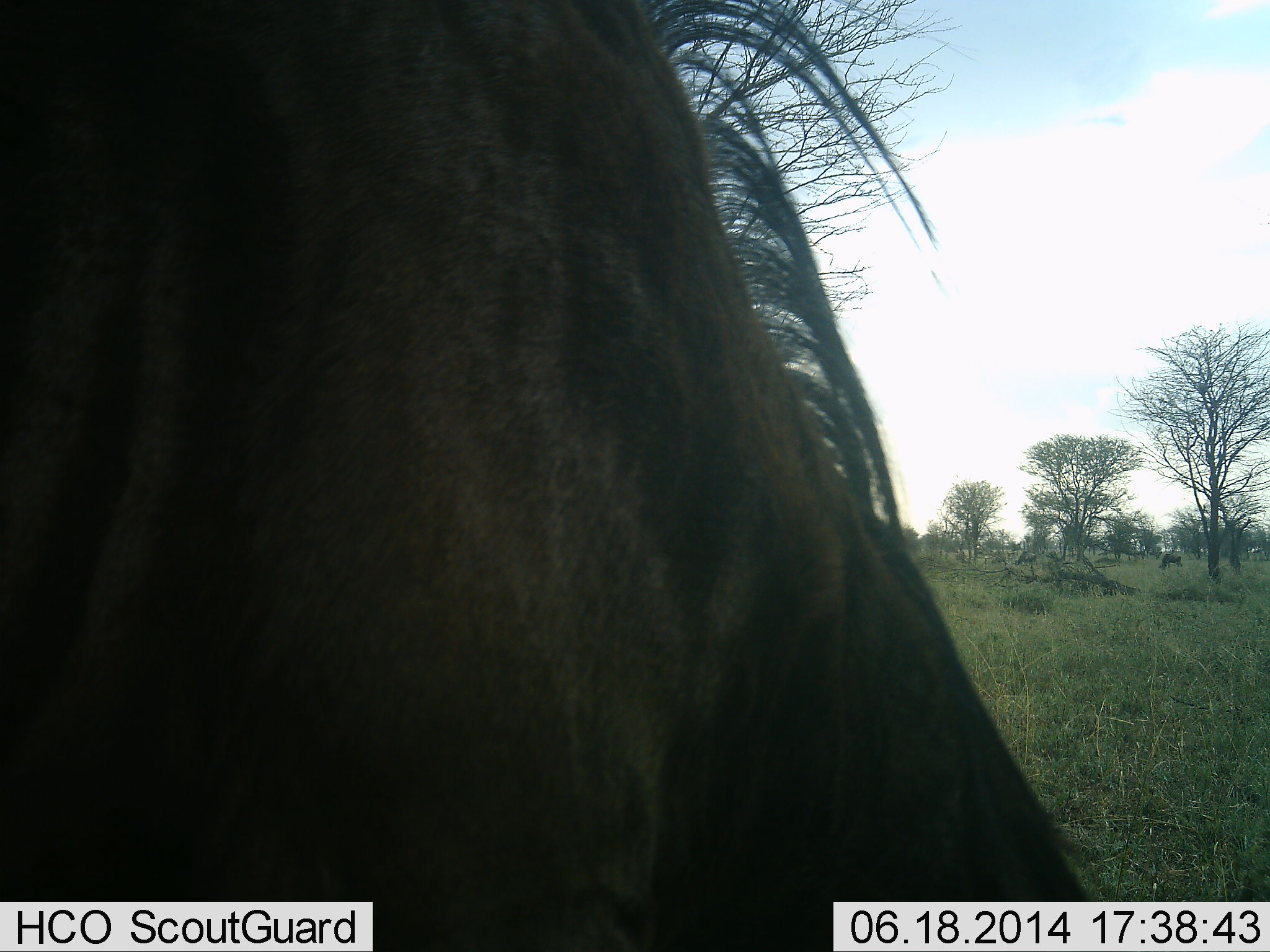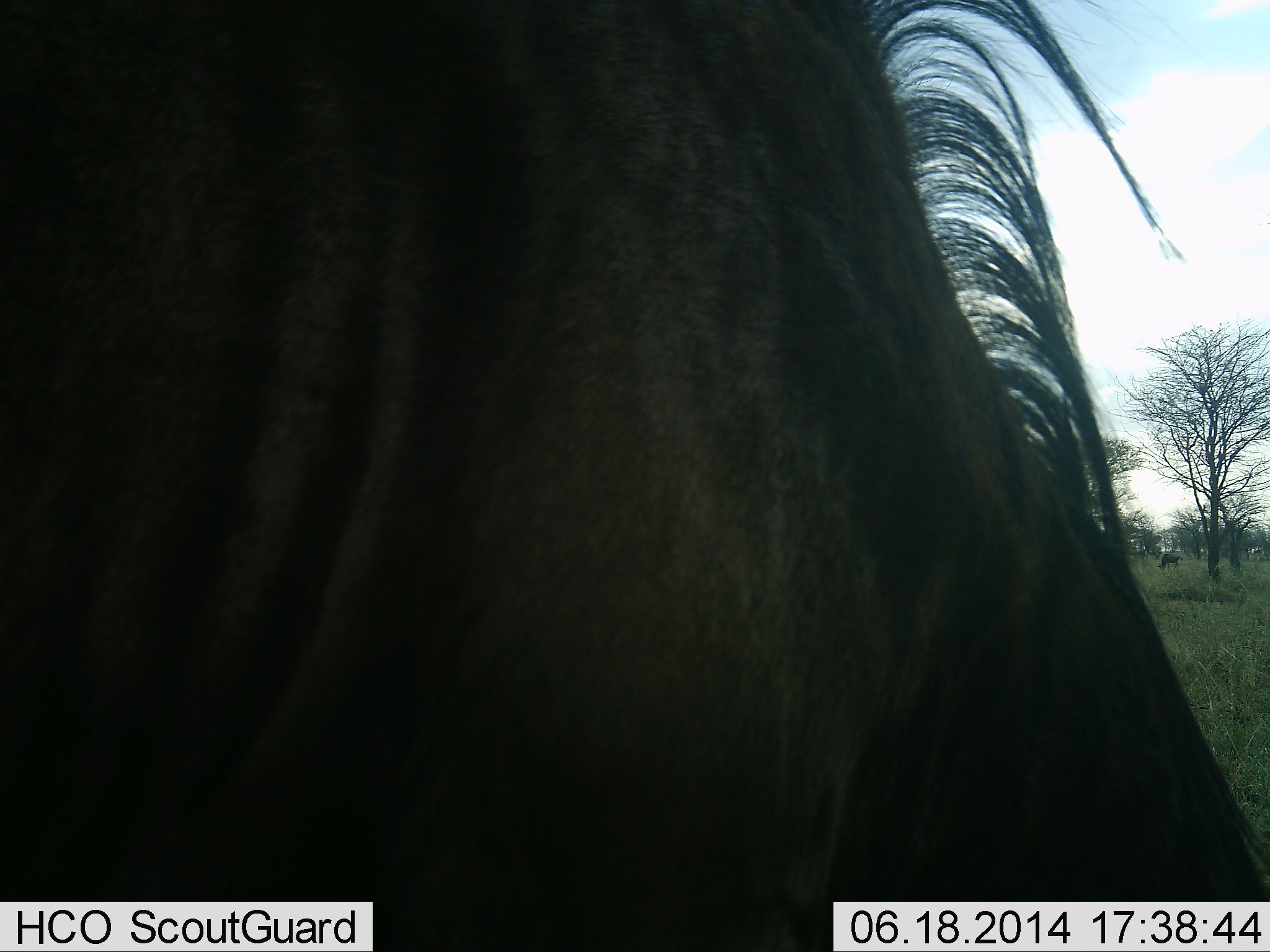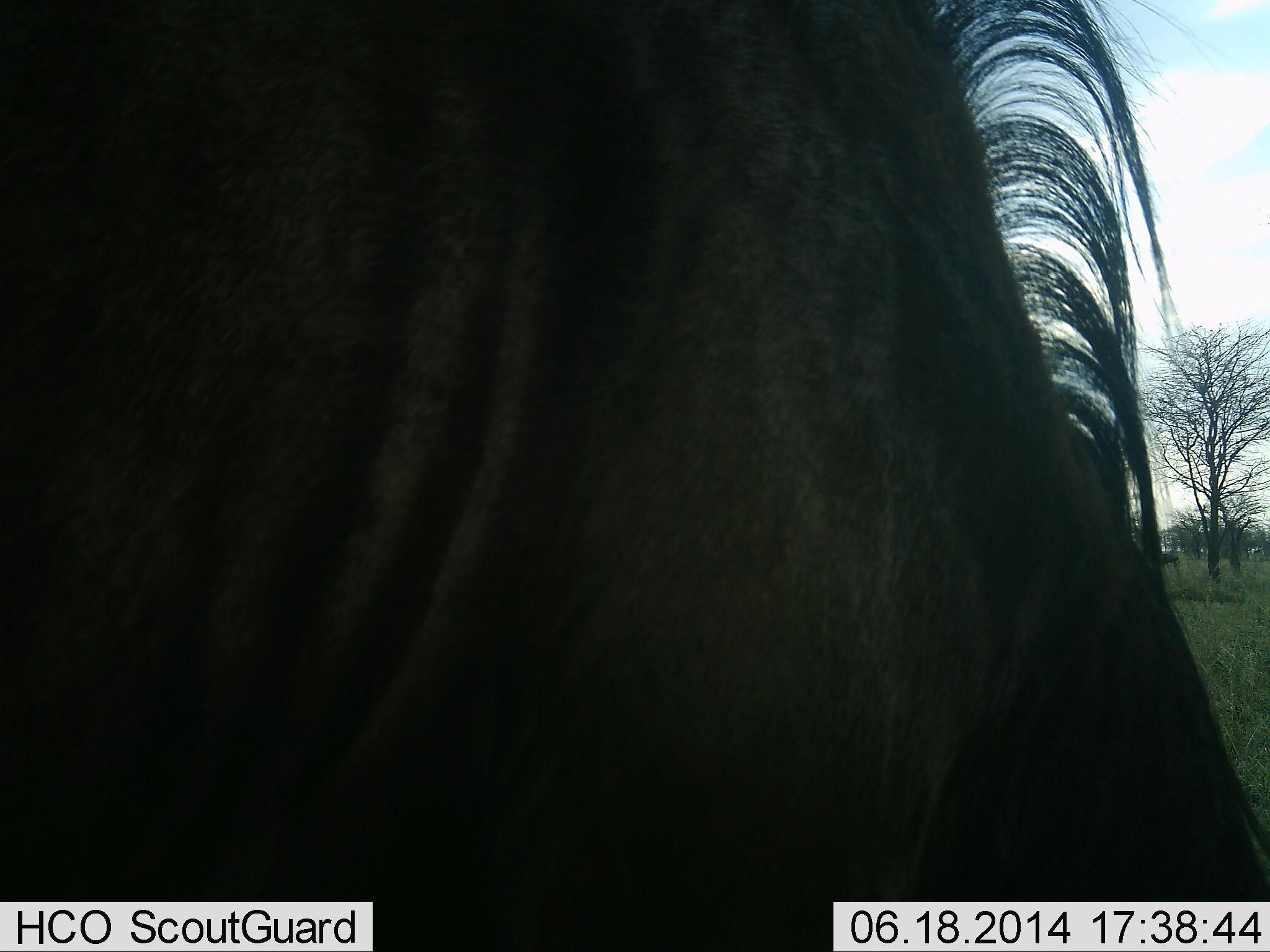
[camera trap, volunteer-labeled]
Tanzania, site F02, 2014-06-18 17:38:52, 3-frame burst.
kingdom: Animalia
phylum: Chordata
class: Mammalia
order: Artiodactyla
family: Bovidae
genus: Connochaetes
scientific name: Connochaetes taurinus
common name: blue wildebeest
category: wildebeest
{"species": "wildebeest (blue wildebeest) (Connochaetes taurinus)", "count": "1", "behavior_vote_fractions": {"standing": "40%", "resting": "0%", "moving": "10%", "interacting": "10%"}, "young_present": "0%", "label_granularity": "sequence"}